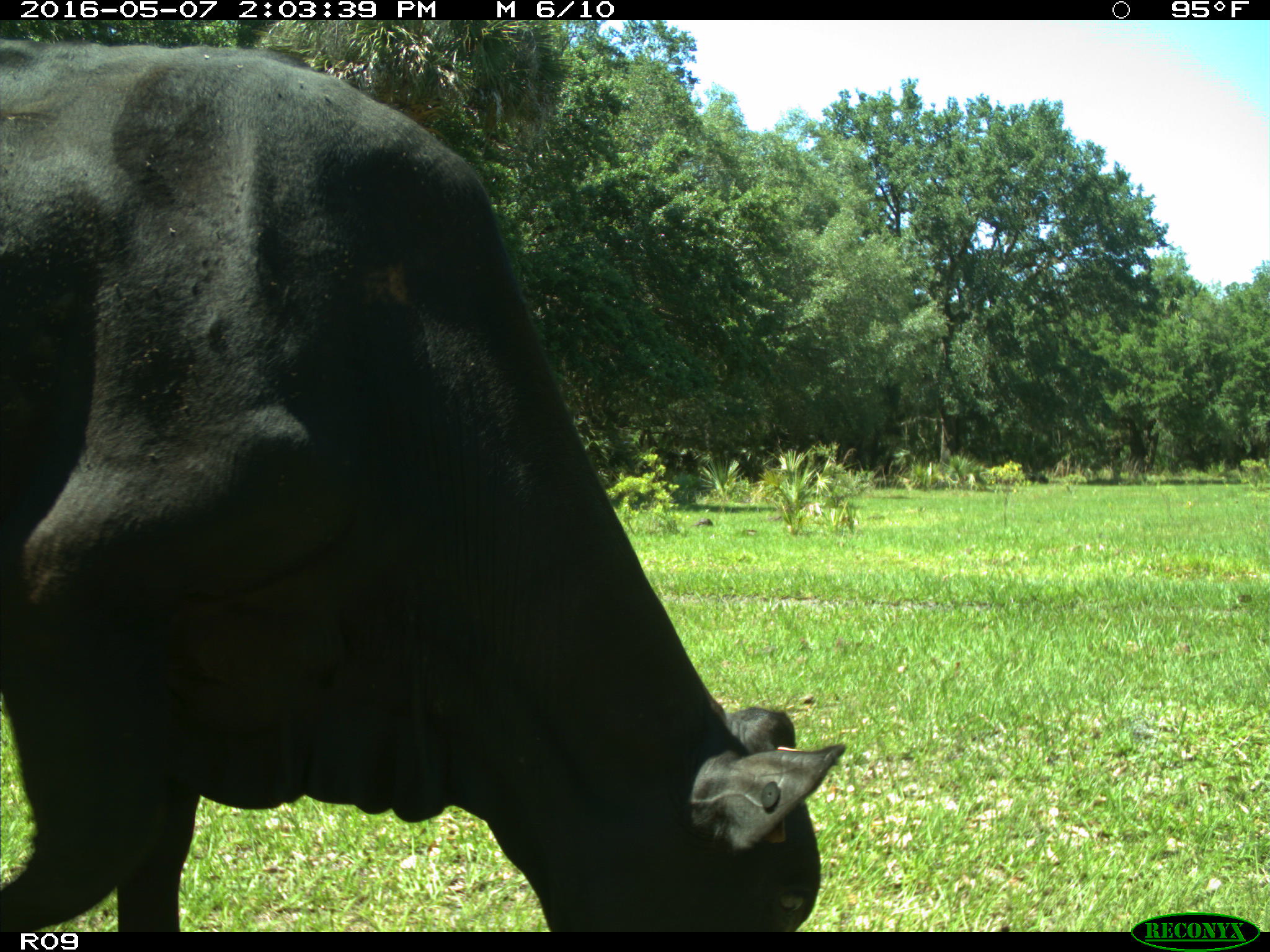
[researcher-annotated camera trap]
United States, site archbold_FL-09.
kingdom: Animalia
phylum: Chordata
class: Mammalia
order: Artiodactyla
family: Bovidae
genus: Bos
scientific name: Bos taurus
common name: domestic cow